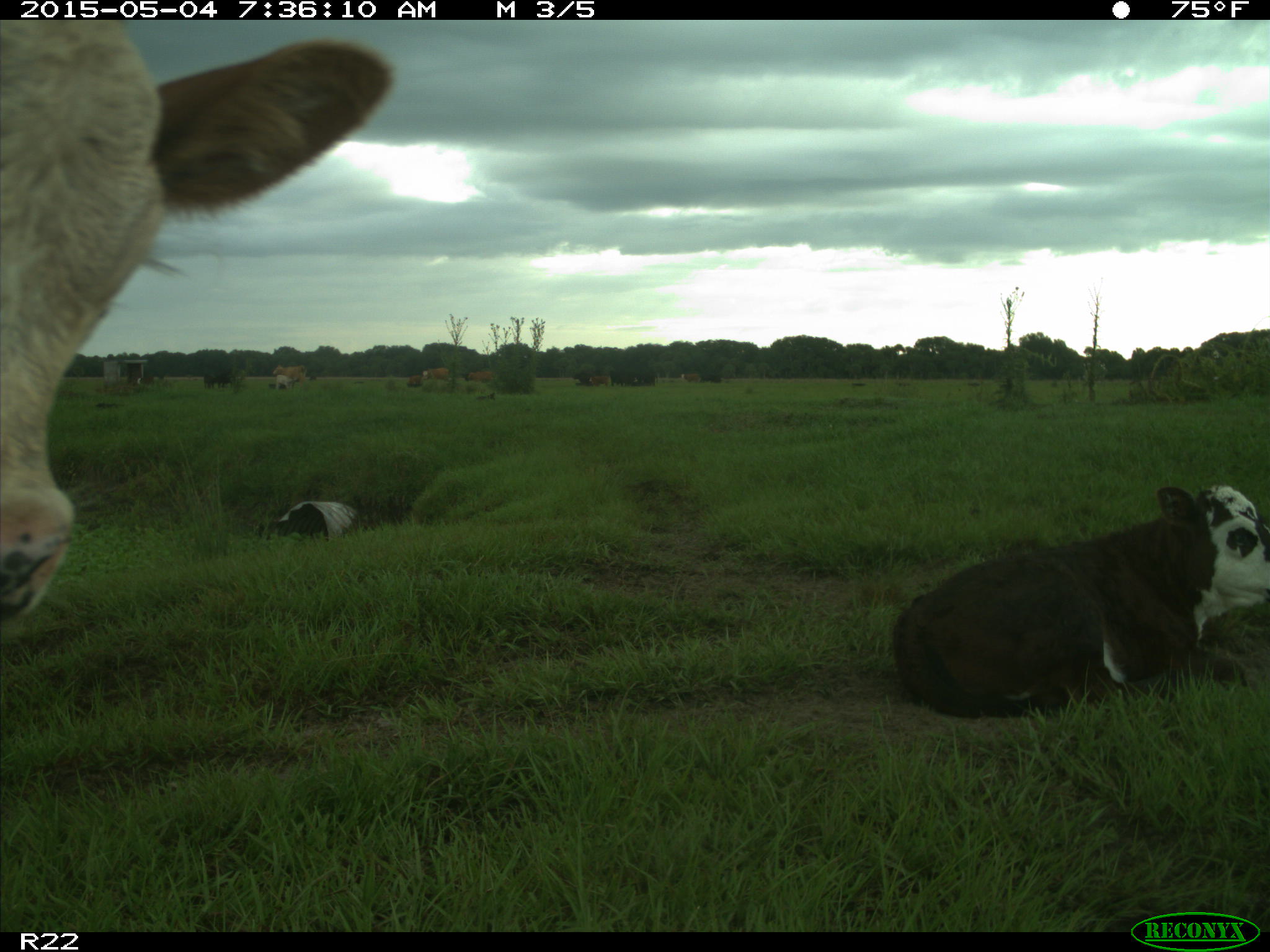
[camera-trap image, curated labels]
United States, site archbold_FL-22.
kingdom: Animalia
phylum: Chordata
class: Mammalia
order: Artiodactyla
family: Bovidae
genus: Bos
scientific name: Bos taurus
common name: domestic cow